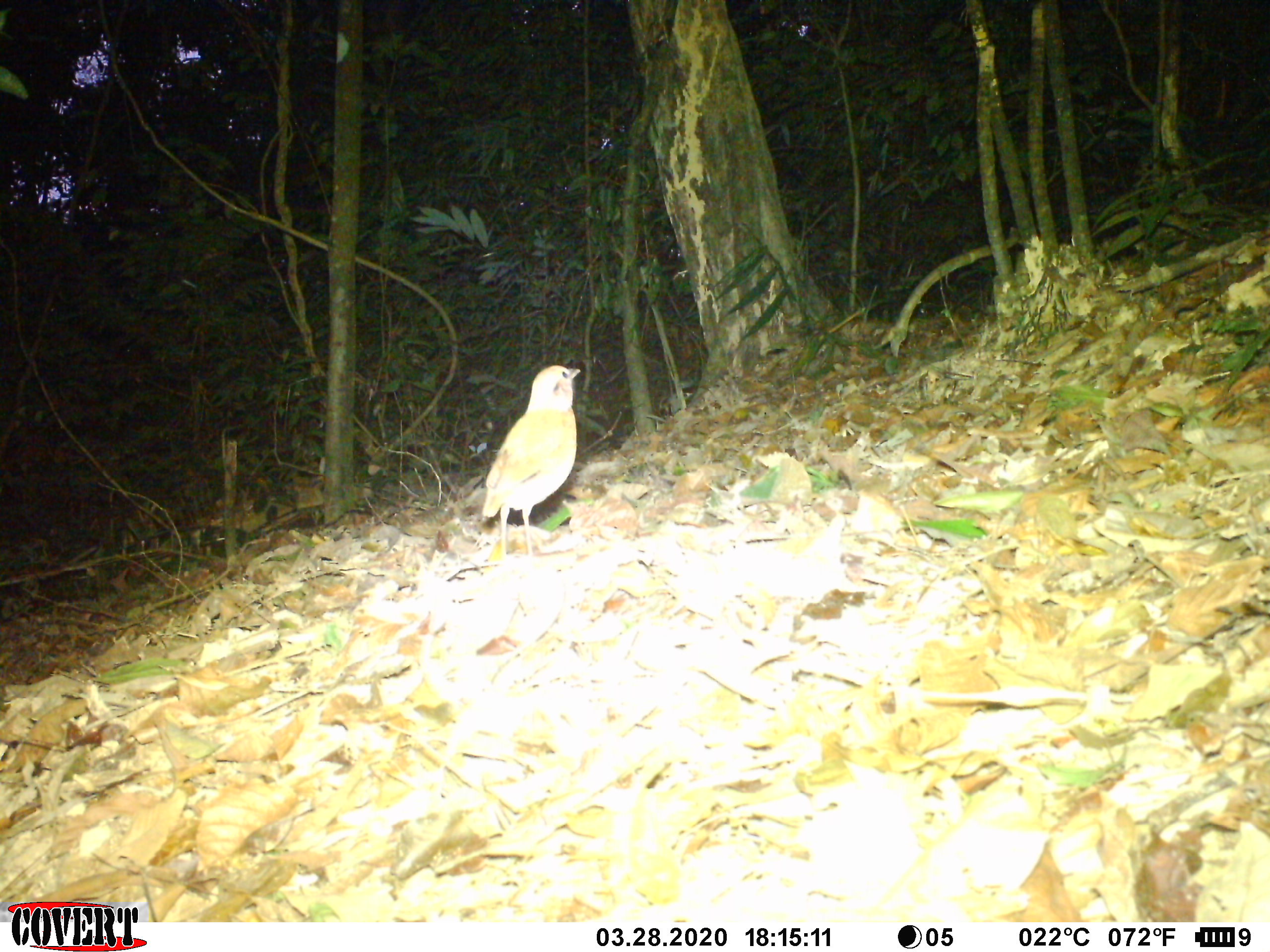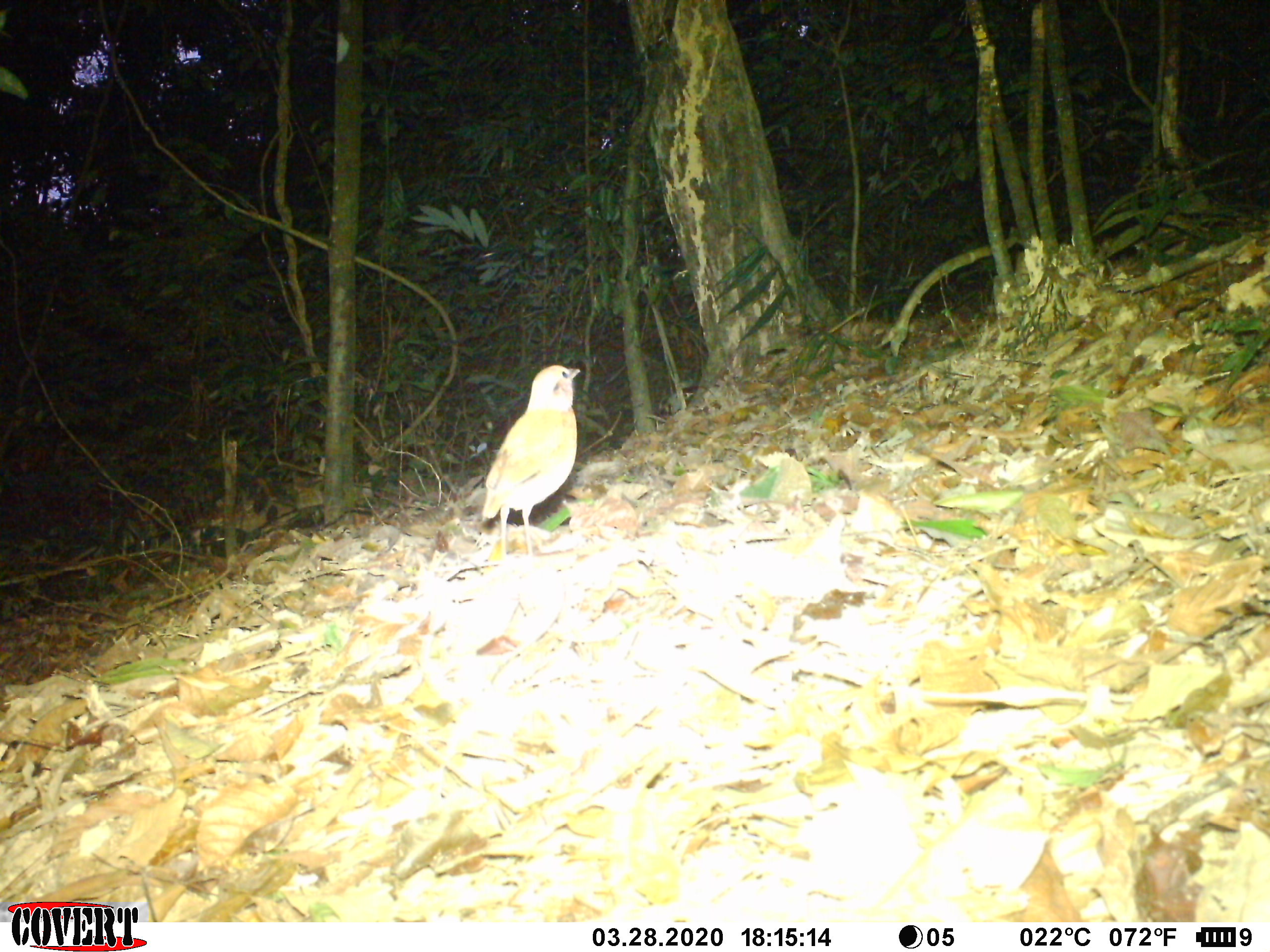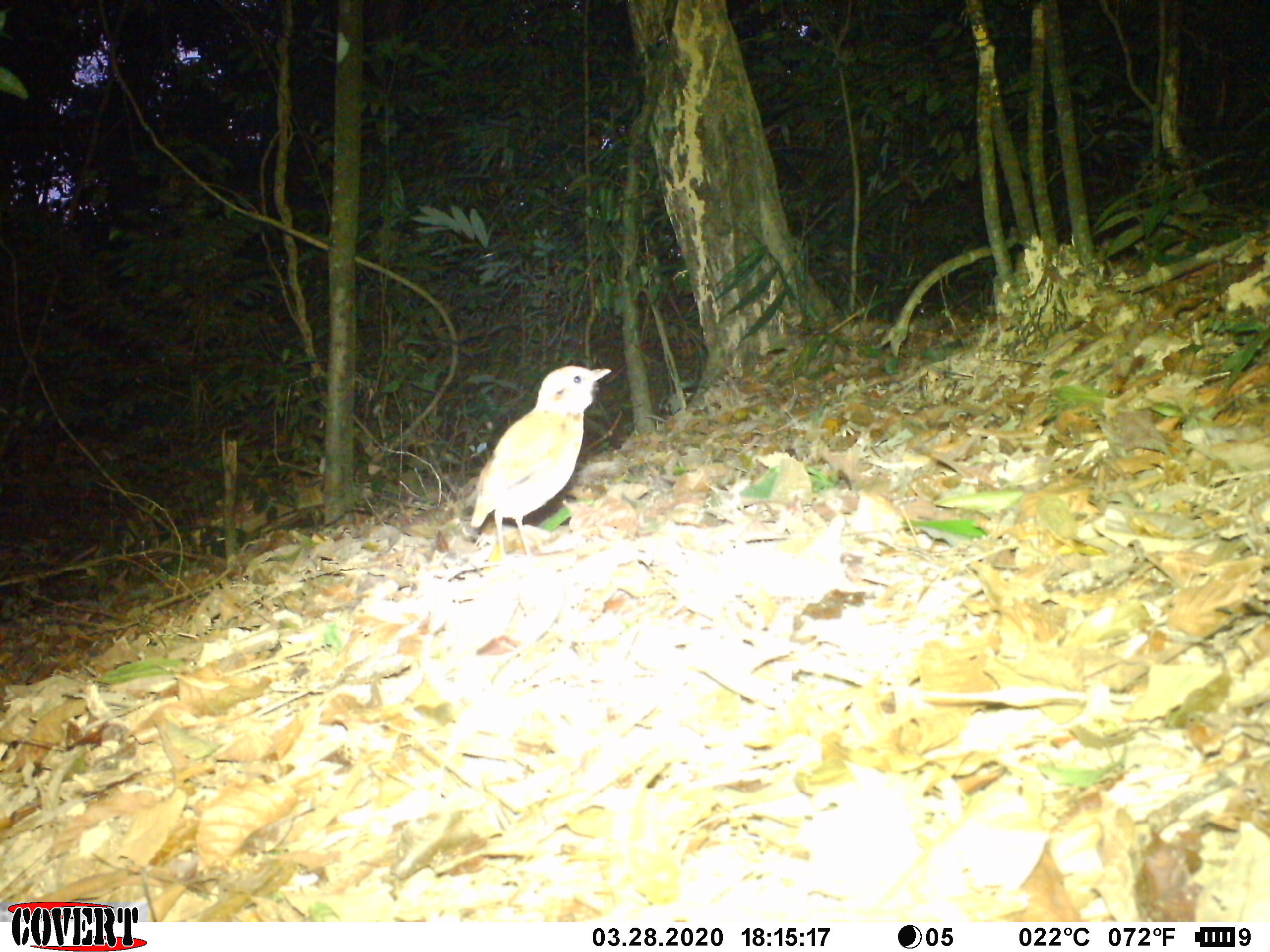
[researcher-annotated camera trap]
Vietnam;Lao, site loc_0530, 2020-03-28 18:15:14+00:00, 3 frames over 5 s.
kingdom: Animalia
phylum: Chordata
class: Aves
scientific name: Aves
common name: bird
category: unidentified bird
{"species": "unidentified bird (bird) (Aves)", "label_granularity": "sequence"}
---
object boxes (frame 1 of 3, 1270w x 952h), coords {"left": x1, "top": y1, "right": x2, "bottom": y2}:
unidentified bird: {"left": 479, "top": 364, "right": 582, "bottom": 559}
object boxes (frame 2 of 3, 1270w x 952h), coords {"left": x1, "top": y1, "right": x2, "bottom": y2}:
unidentified bird: {"left": 481, "top": 364, "right": 581, "bottom": 564}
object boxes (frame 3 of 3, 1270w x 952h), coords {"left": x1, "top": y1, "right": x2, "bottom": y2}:
unidentified bird: {"left": 469, "top": 366, "right": 612, "bottom": 556}